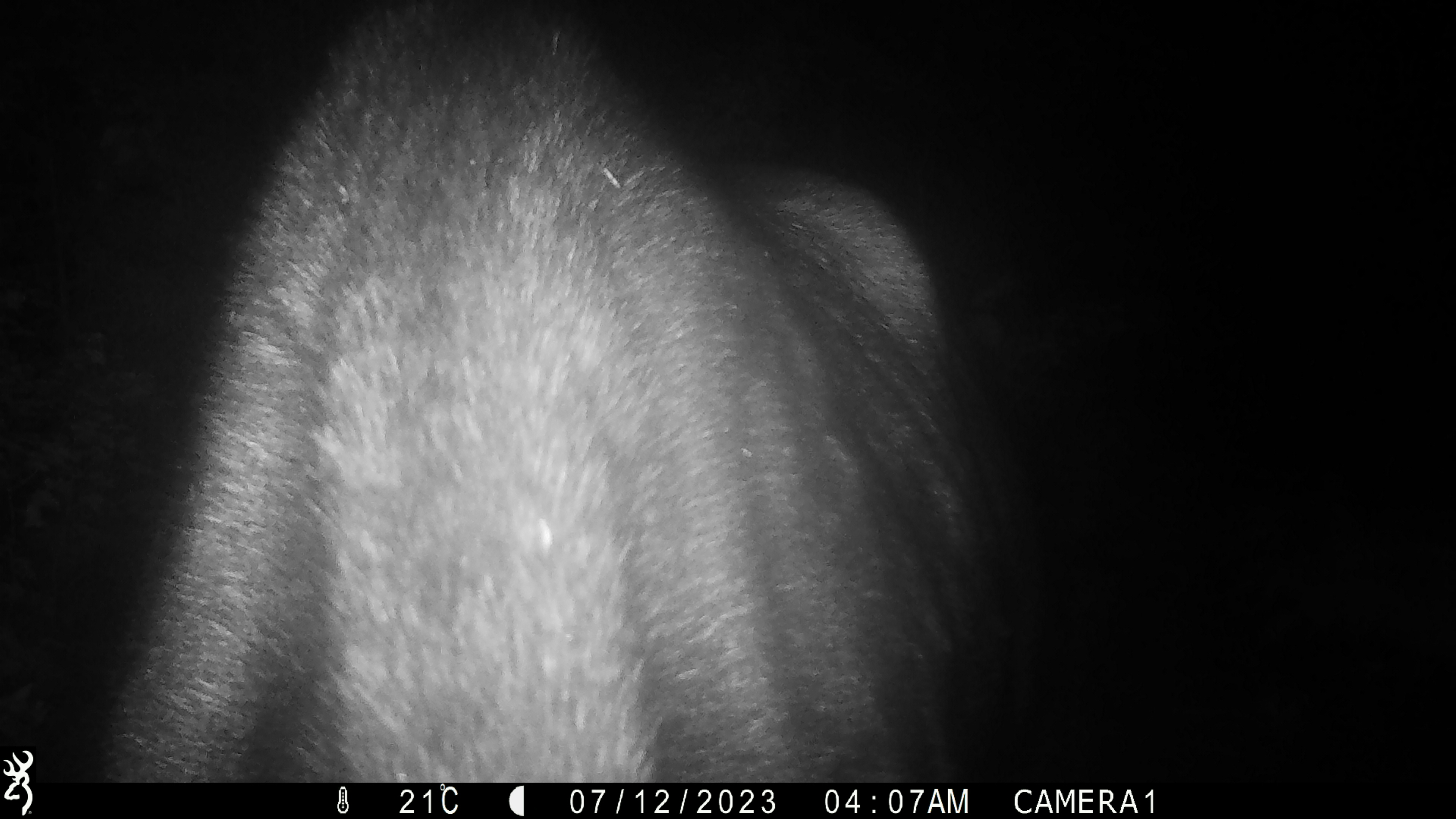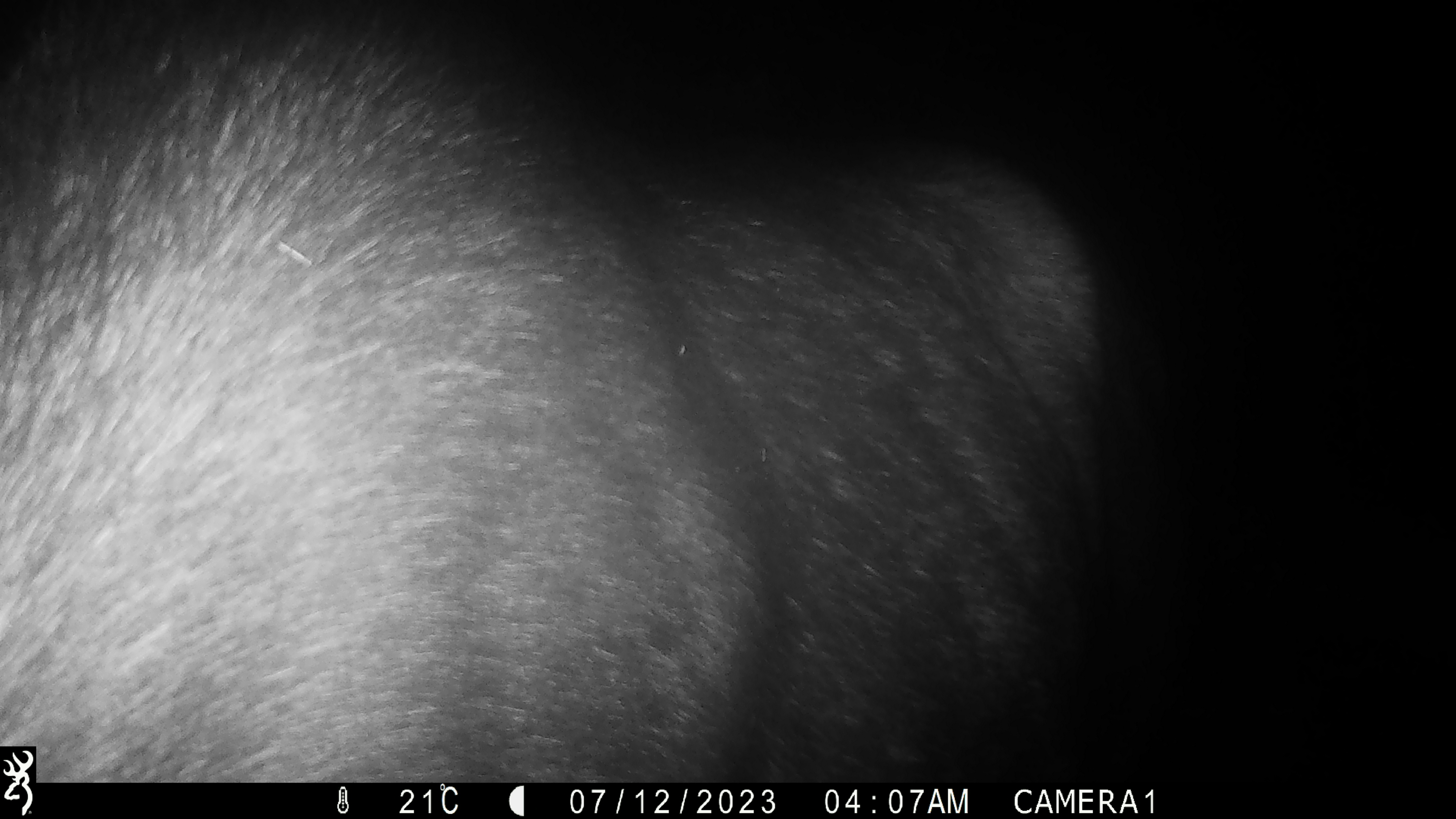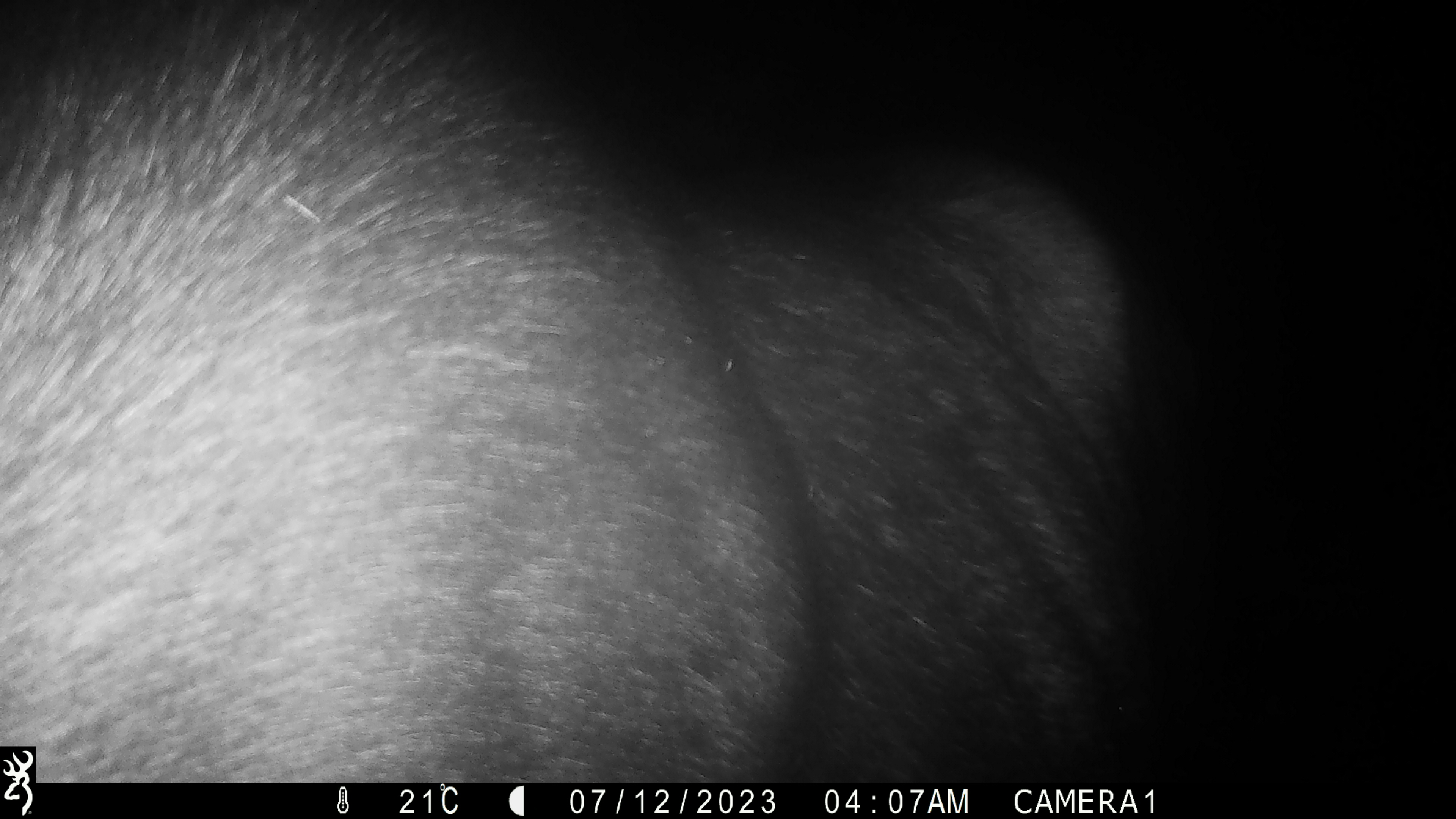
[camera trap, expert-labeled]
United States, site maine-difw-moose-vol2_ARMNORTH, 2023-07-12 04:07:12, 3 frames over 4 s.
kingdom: Animalia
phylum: Chordata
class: Mammalia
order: Artiodactyla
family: Cervidae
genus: Alces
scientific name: Alces alces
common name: moose